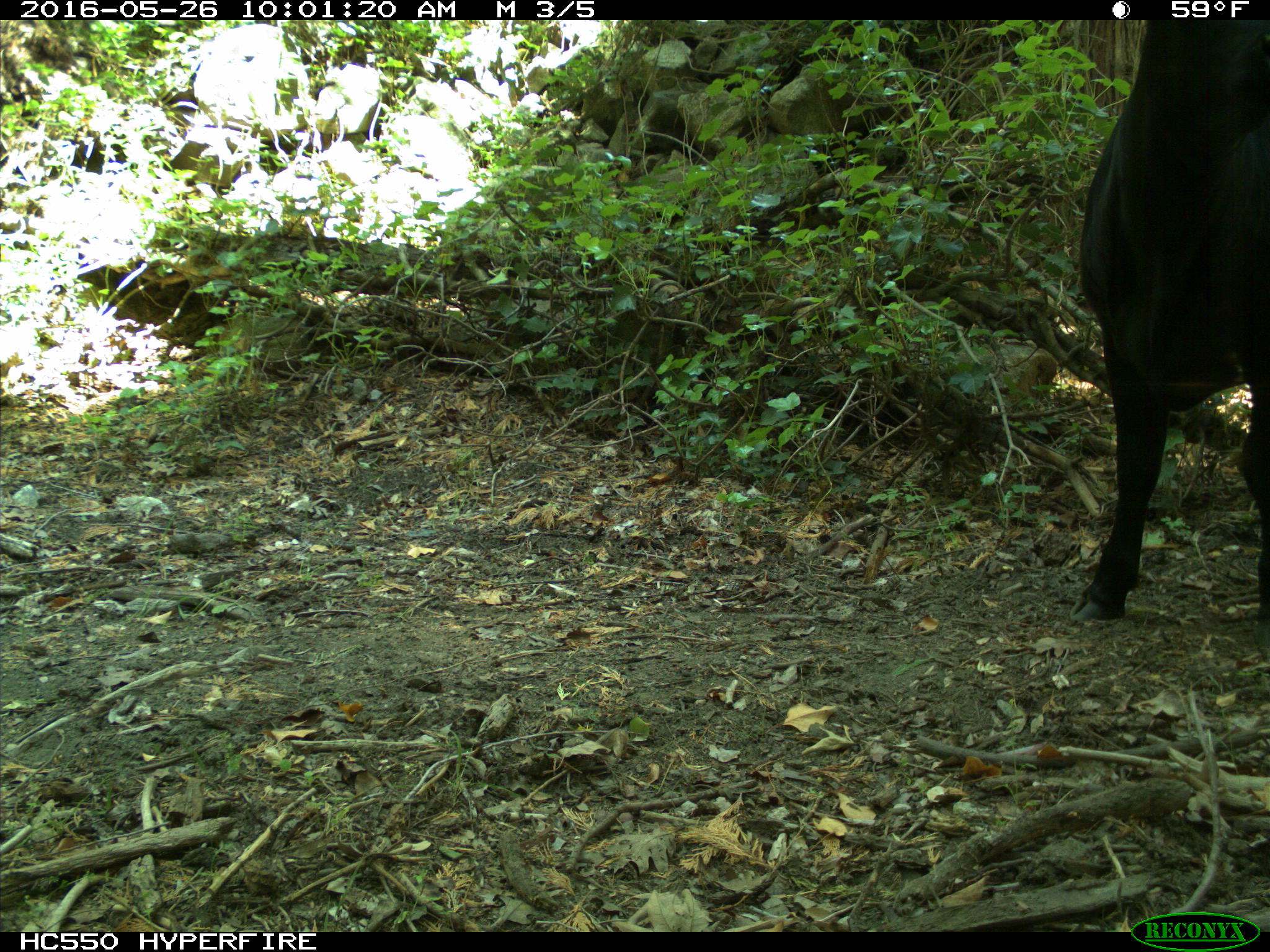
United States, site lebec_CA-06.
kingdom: Animalia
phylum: Chordata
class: Mammalia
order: Artiodactyla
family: Bovidae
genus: Bos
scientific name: Bos taurus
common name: domestic cow